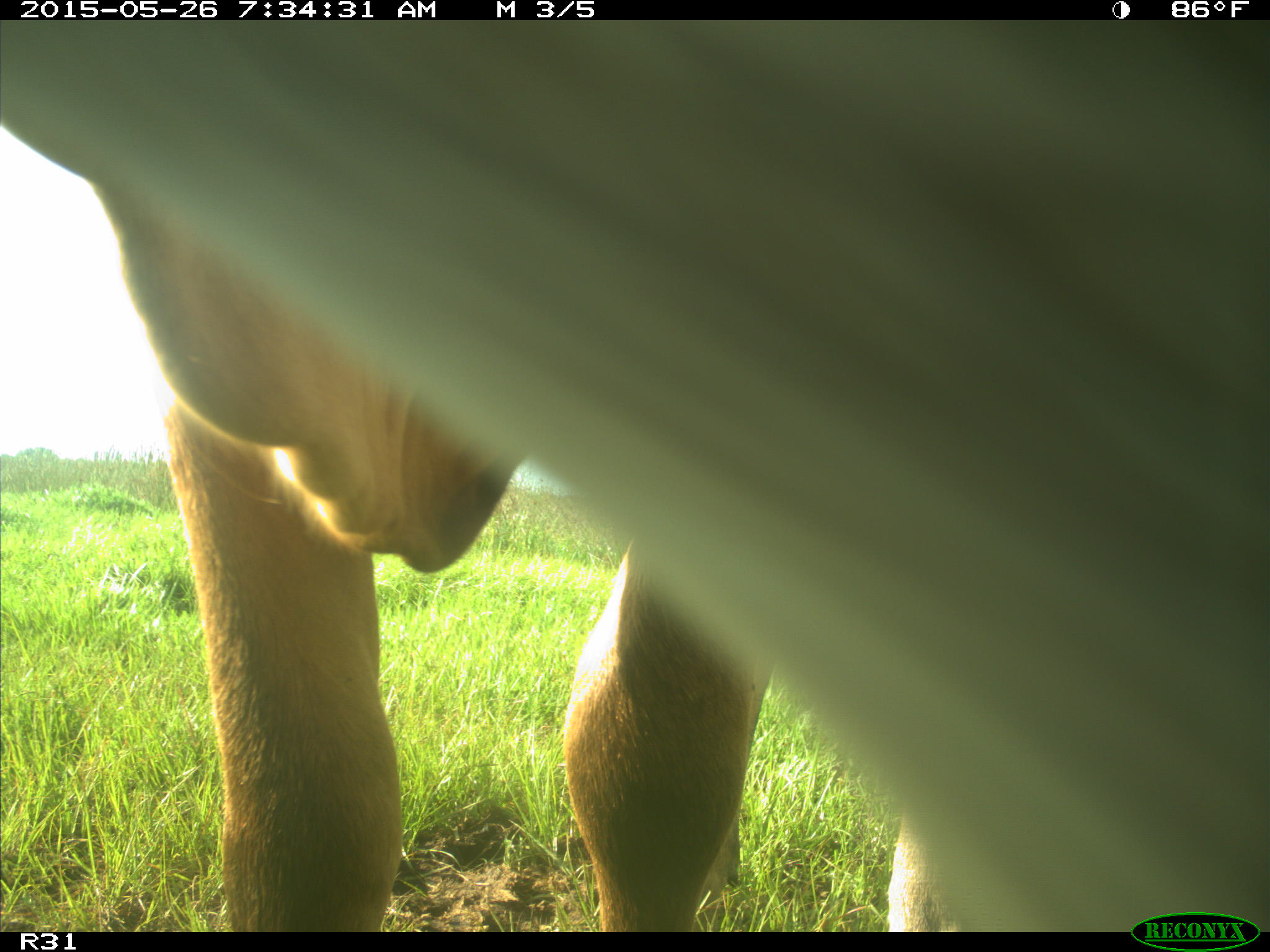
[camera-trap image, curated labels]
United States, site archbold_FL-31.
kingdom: Animalia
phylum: Chordata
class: Mammalia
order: Artiodactyla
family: Bovidae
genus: Bos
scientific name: Bos taurus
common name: domestic cow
Bos taurus (domestic cow).